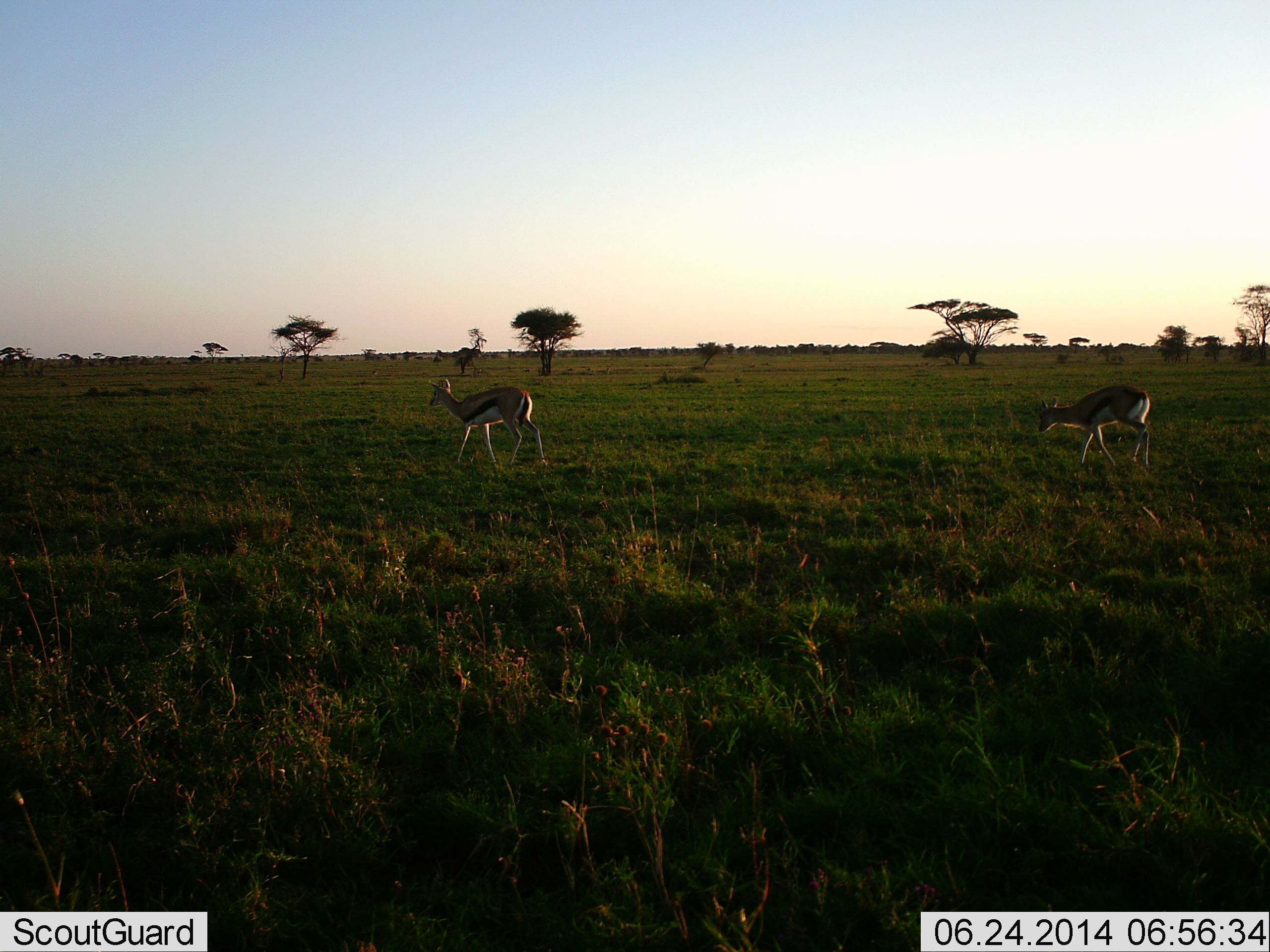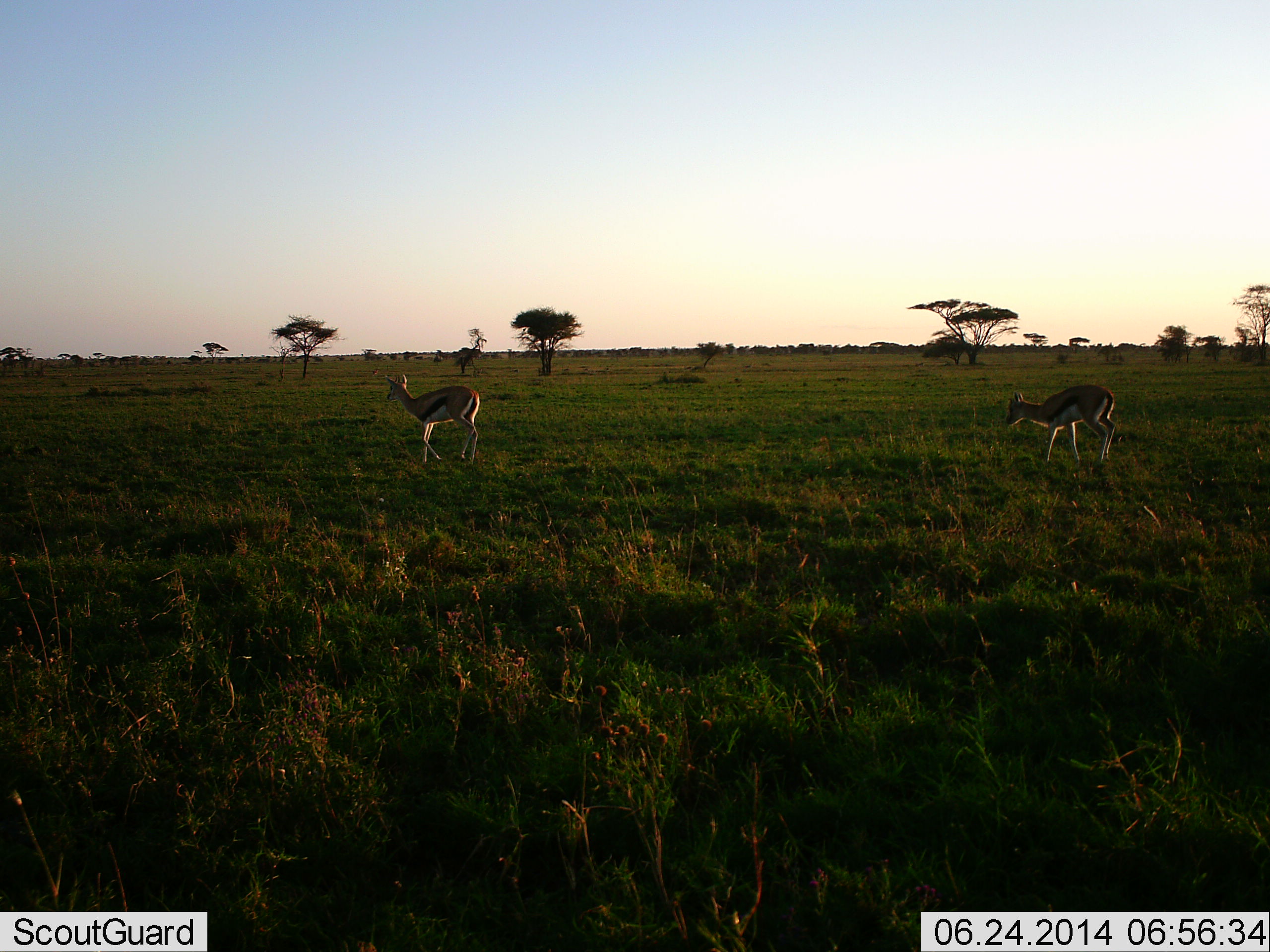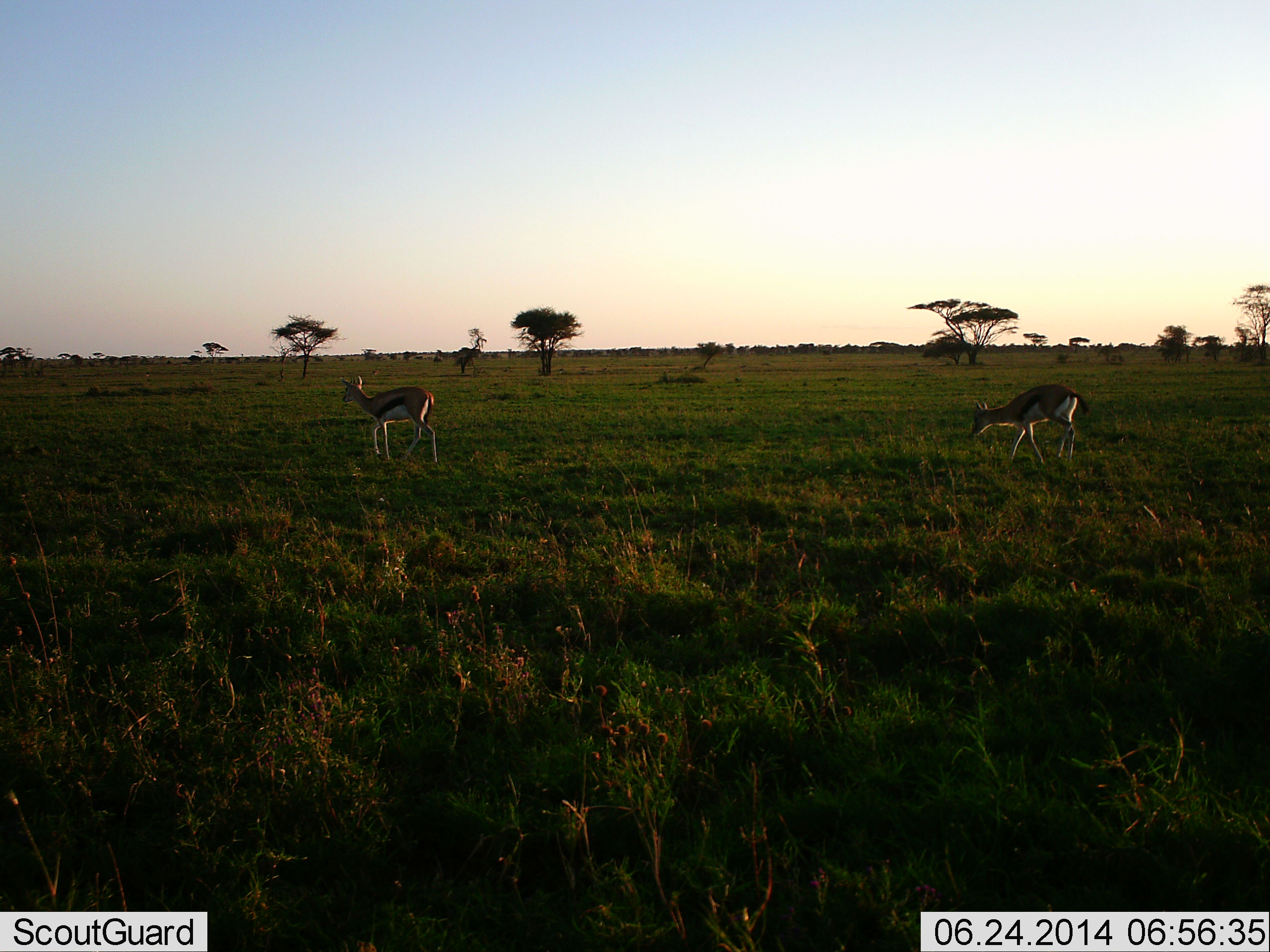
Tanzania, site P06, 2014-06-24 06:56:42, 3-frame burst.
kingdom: Animalia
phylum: Chordata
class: Mammalia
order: Artiodactyla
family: Bovidae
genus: Eudorcas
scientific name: Eudorcas thomsonii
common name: thomson's gazelle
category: gazellethomsons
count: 2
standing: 10%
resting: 0%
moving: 90%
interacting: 0%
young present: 0%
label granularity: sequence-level